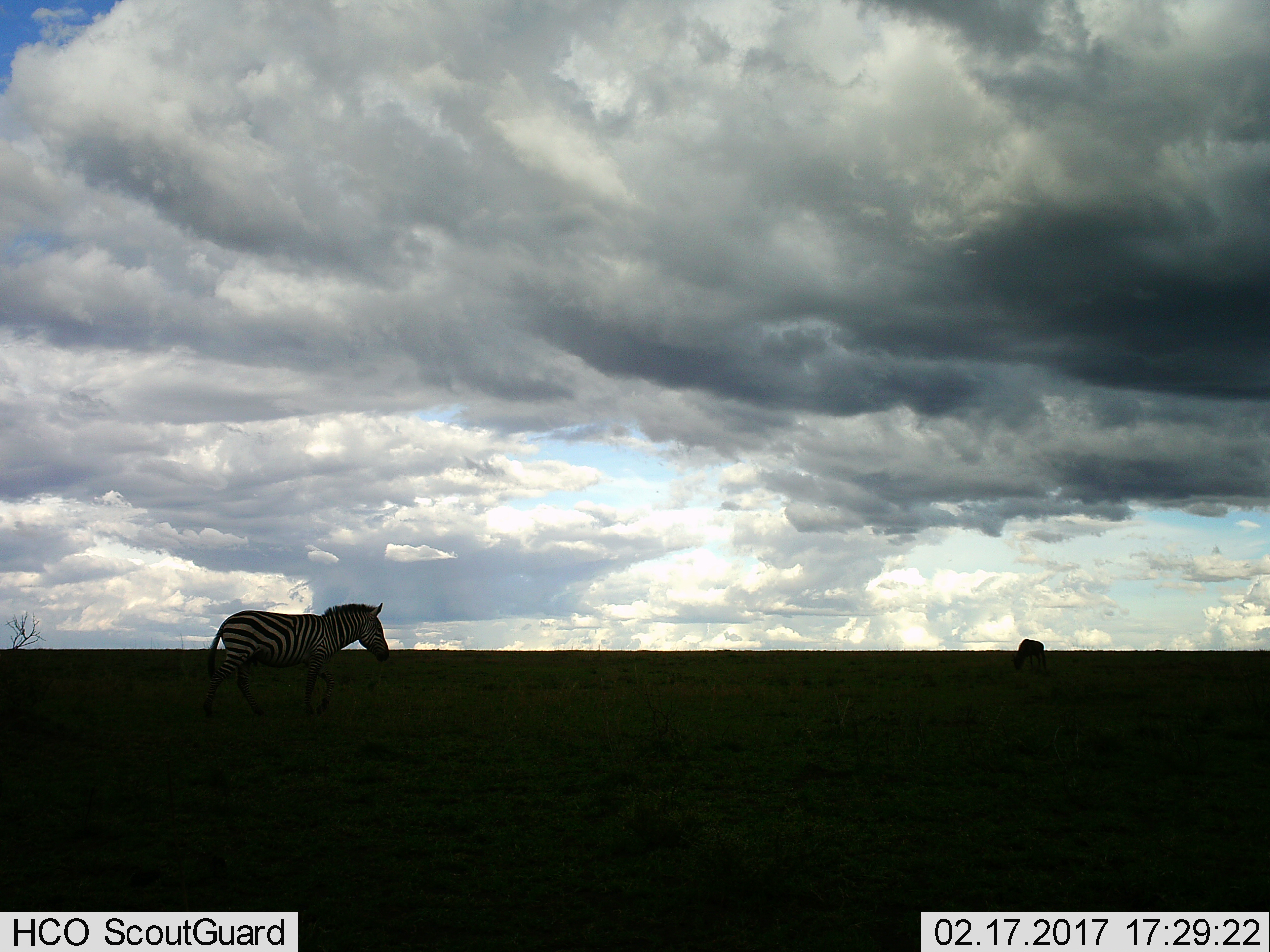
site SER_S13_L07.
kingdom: Animalia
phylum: Chordata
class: Mammalia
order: Perissodactyla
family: Equidae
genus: Equus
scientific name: Equus quagga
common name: plains zebra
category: zebraplains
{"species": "zebraplains (plains zebra) (Equus quagga)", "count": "1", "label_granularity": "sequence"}